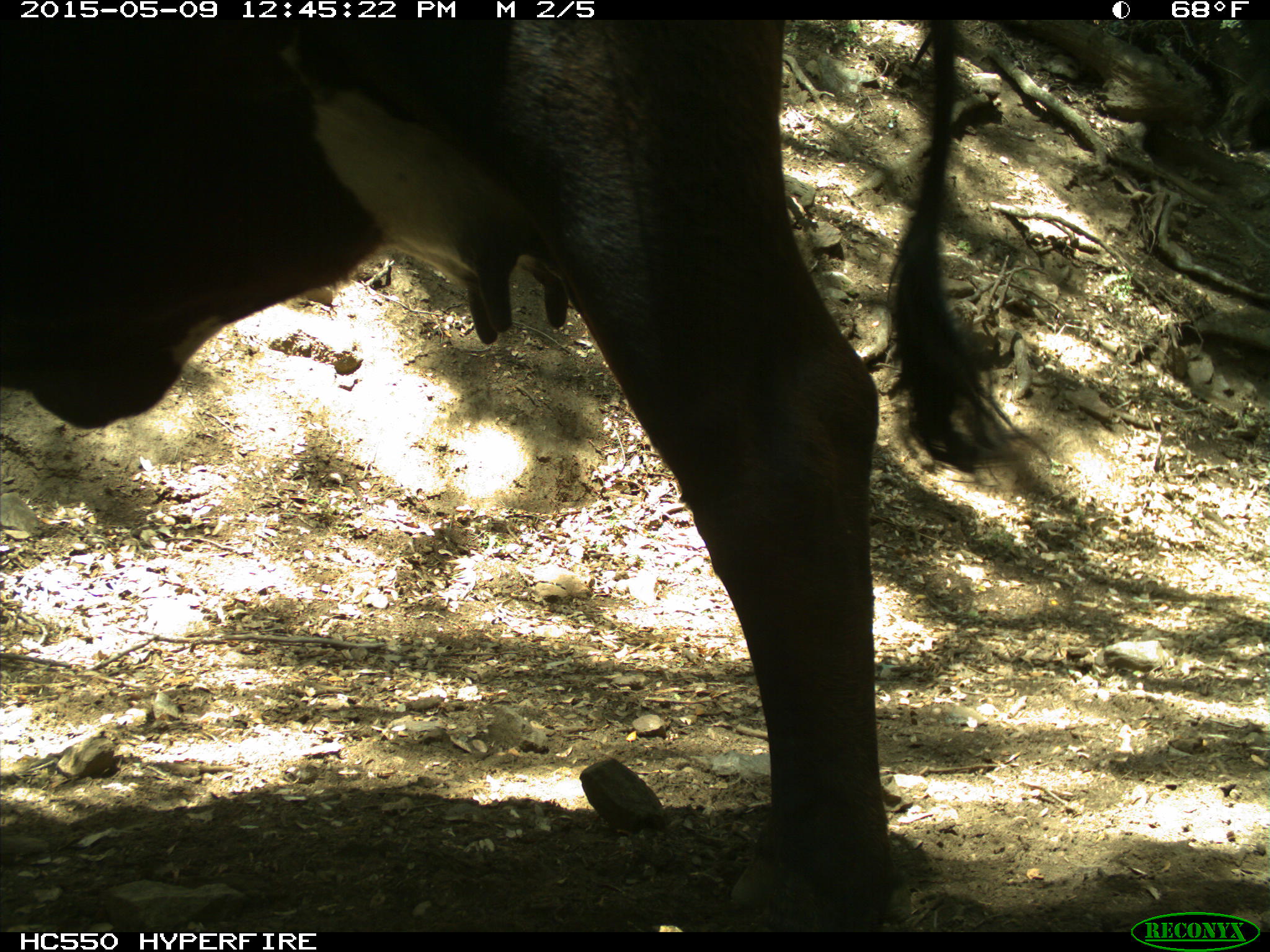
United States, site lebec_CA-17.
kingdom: Animalia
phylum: Chordata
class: Mammalia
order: Artiodactyla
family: Bovidae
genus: Bos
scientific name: Bos taurus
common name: domestic cow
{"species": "Bos taurus (domestic cow)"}